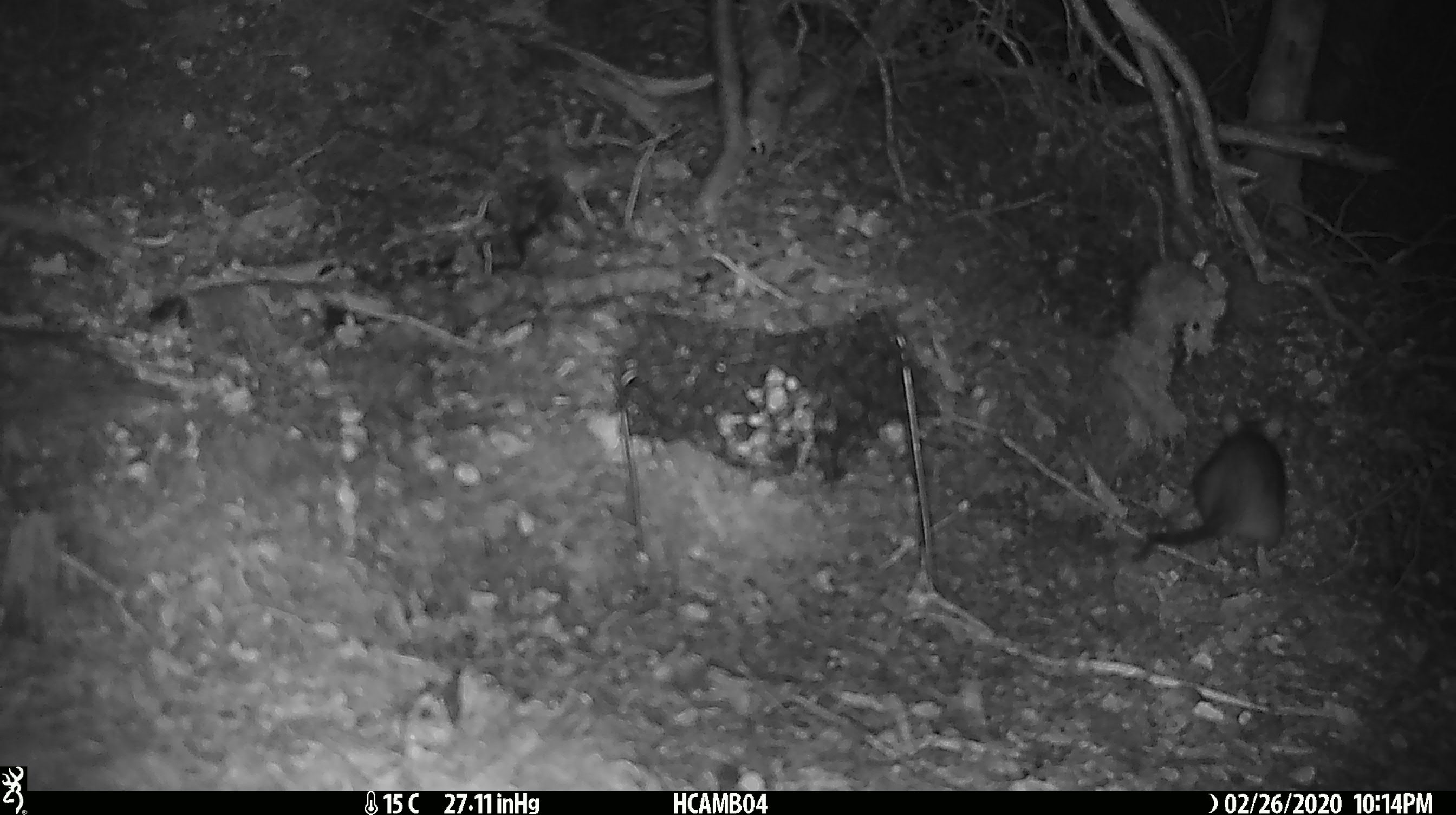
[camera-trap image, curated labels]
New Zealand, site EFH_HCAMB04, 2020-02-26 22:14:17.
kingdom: Animalia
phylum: Chordata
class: Mammalia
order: Rodentia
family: Muridae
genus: Rattus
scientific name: Rattus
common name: rat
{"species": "rat (Rattus)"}